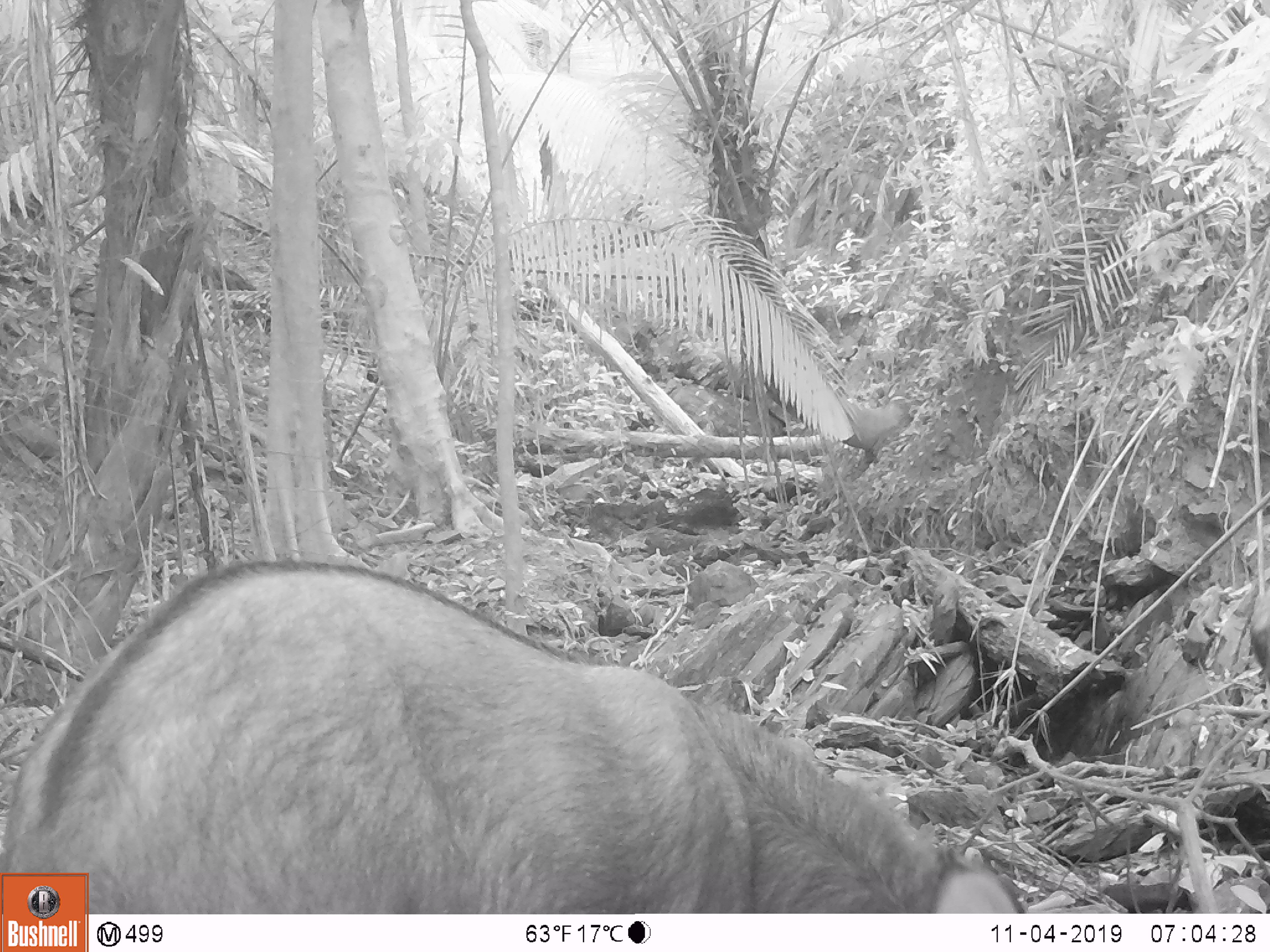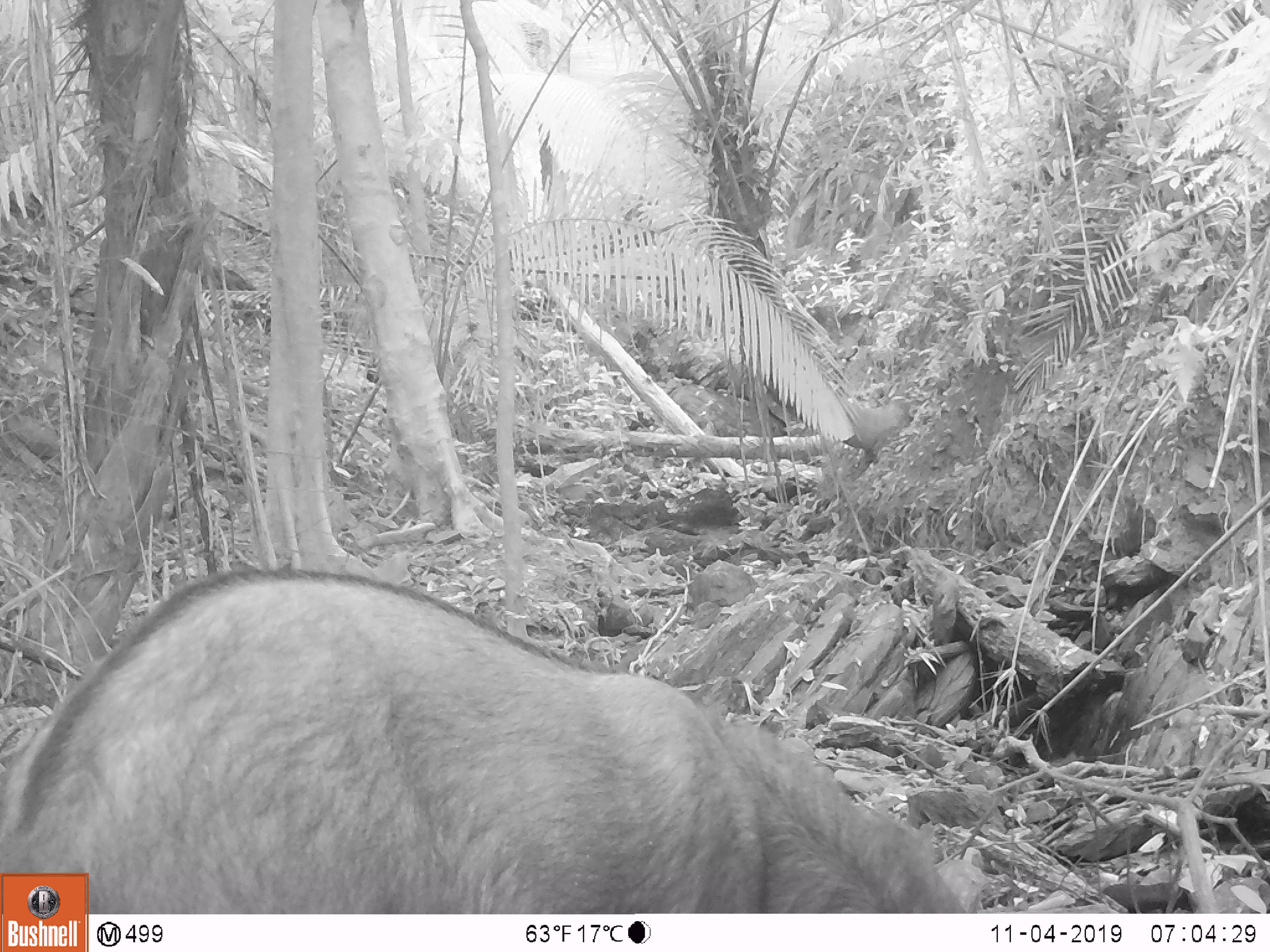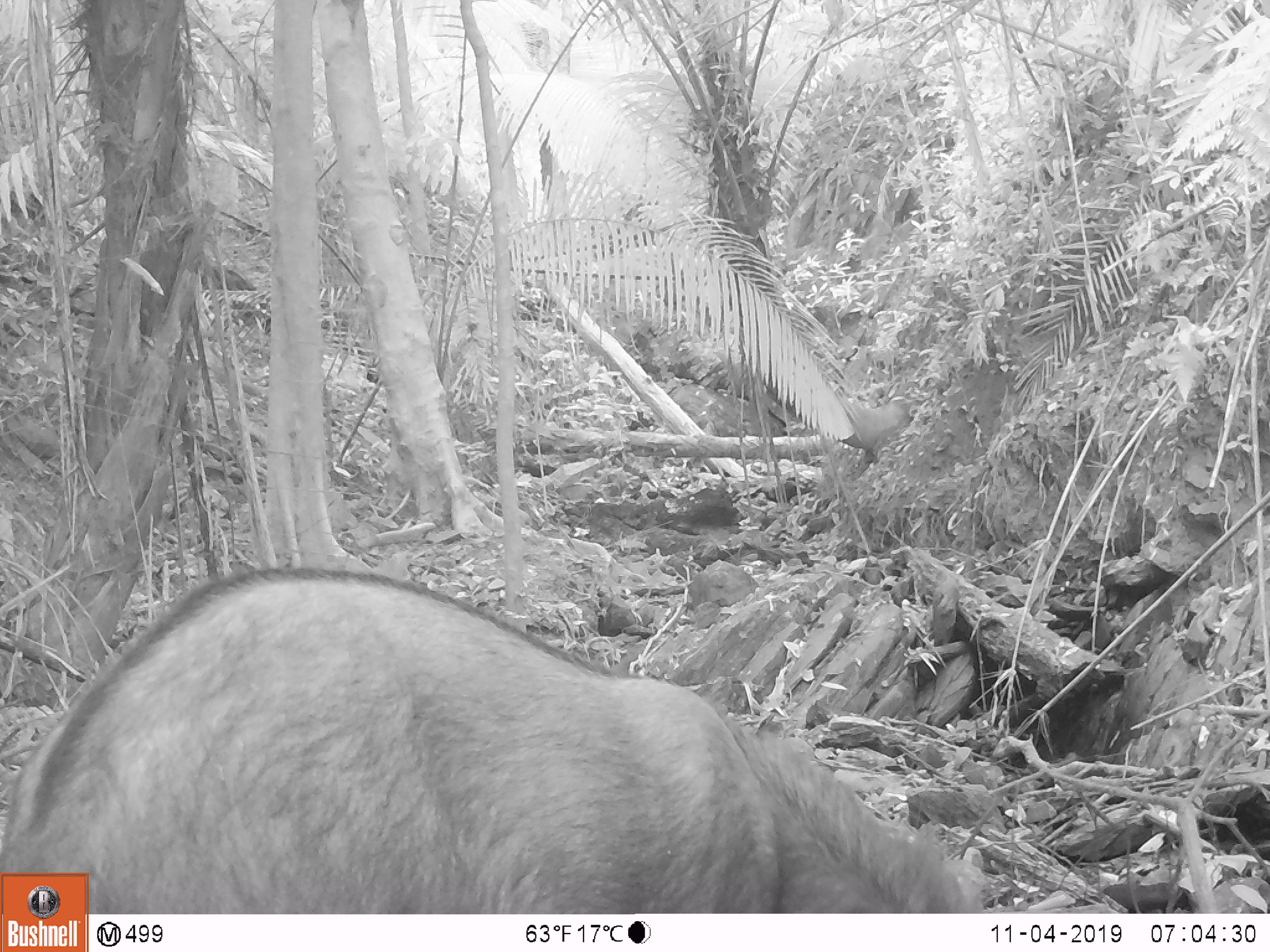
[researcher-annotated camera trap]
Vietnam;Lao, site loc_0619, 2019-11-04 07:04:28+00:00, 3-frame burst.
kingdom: Animalia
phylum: Chordata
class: Mammalia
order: Artiodactyla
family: Bovidae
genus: Capricornis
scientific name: Capricornis sumatraensis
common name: chinese serow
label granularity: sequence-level